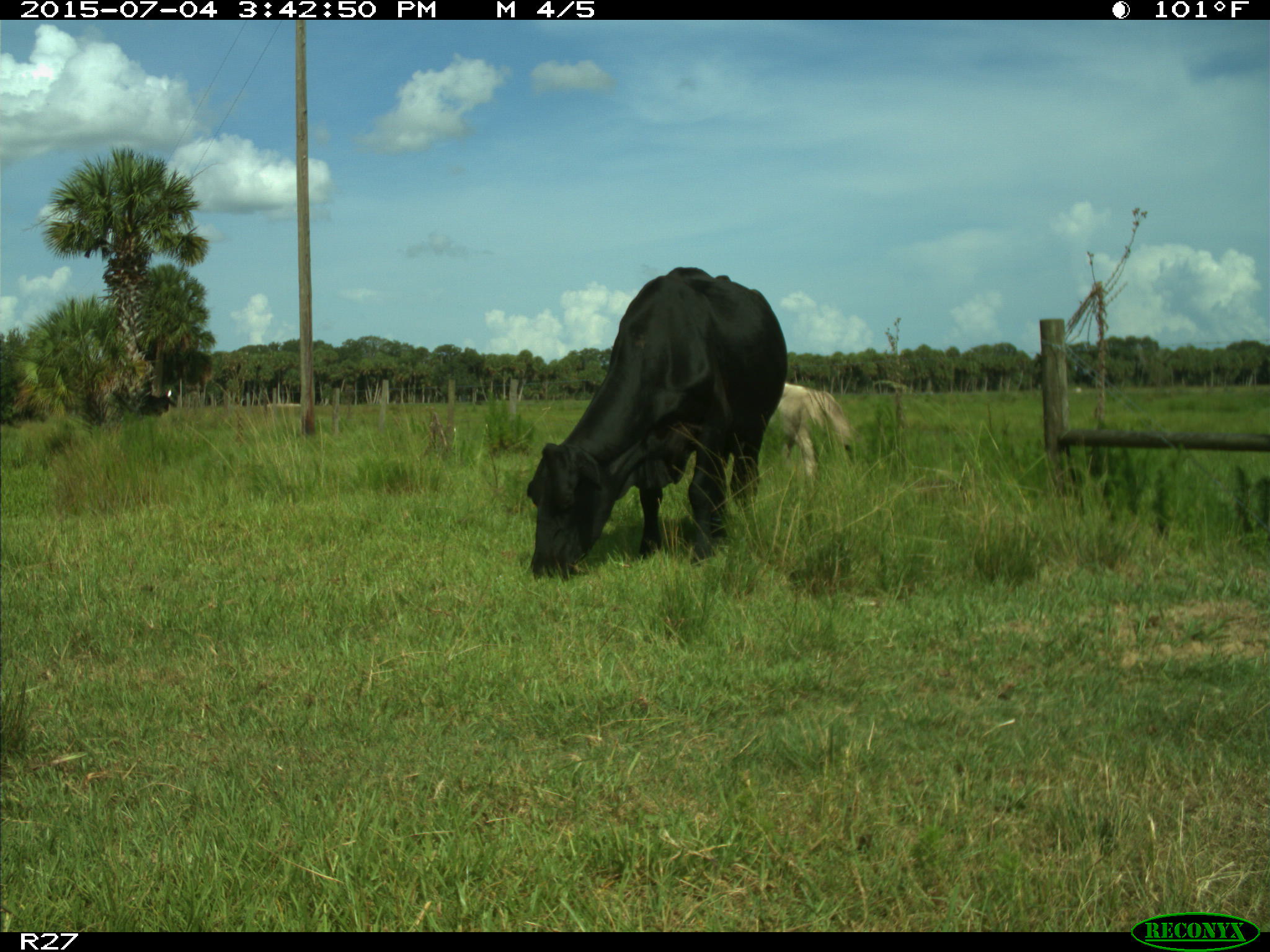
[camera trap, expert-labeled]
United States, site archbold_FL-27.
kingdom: Animalia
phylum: Chordata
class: Mammalia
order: Artiodactyla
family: Bovidae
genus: Bos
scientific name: Bos taurus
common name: domestic cow